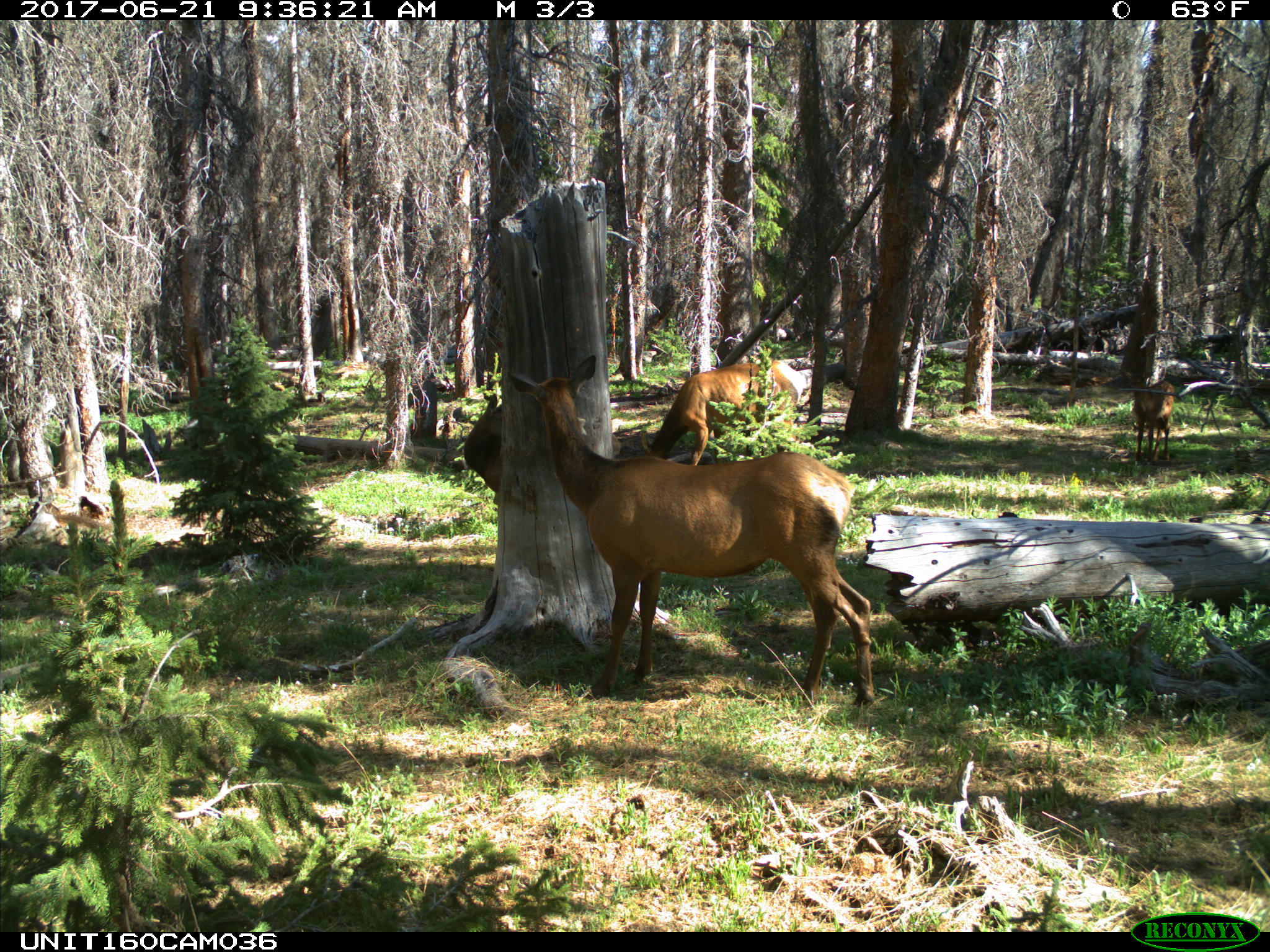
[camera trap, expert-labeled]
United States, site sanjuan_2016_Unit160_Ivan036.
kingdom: Animalia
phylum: Chordata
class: Mammalia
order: Artiodactyla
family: Cervidae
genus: Cervus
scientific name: Cervus elaphus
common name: red deer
Cervus elaphus (red deer).